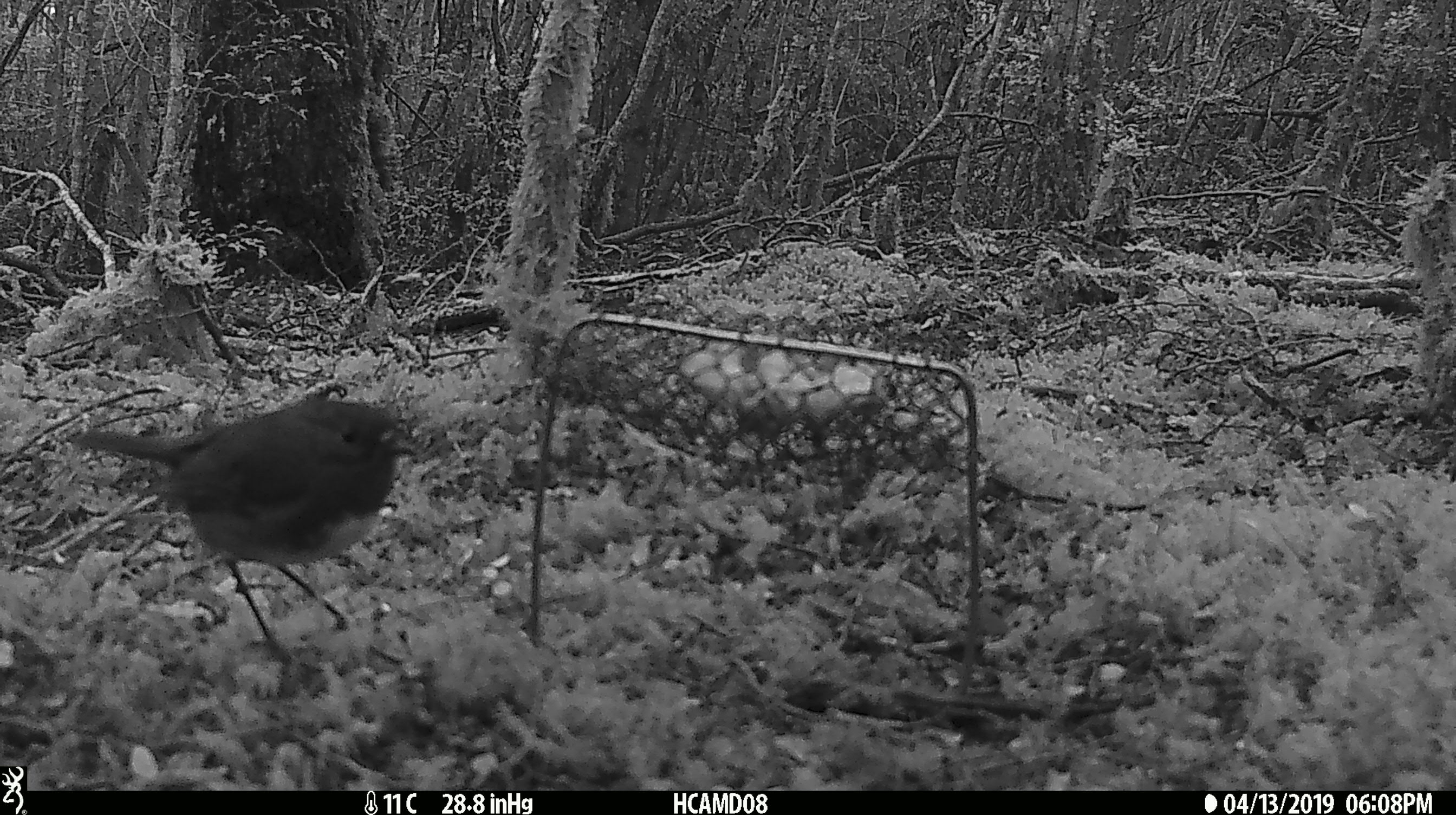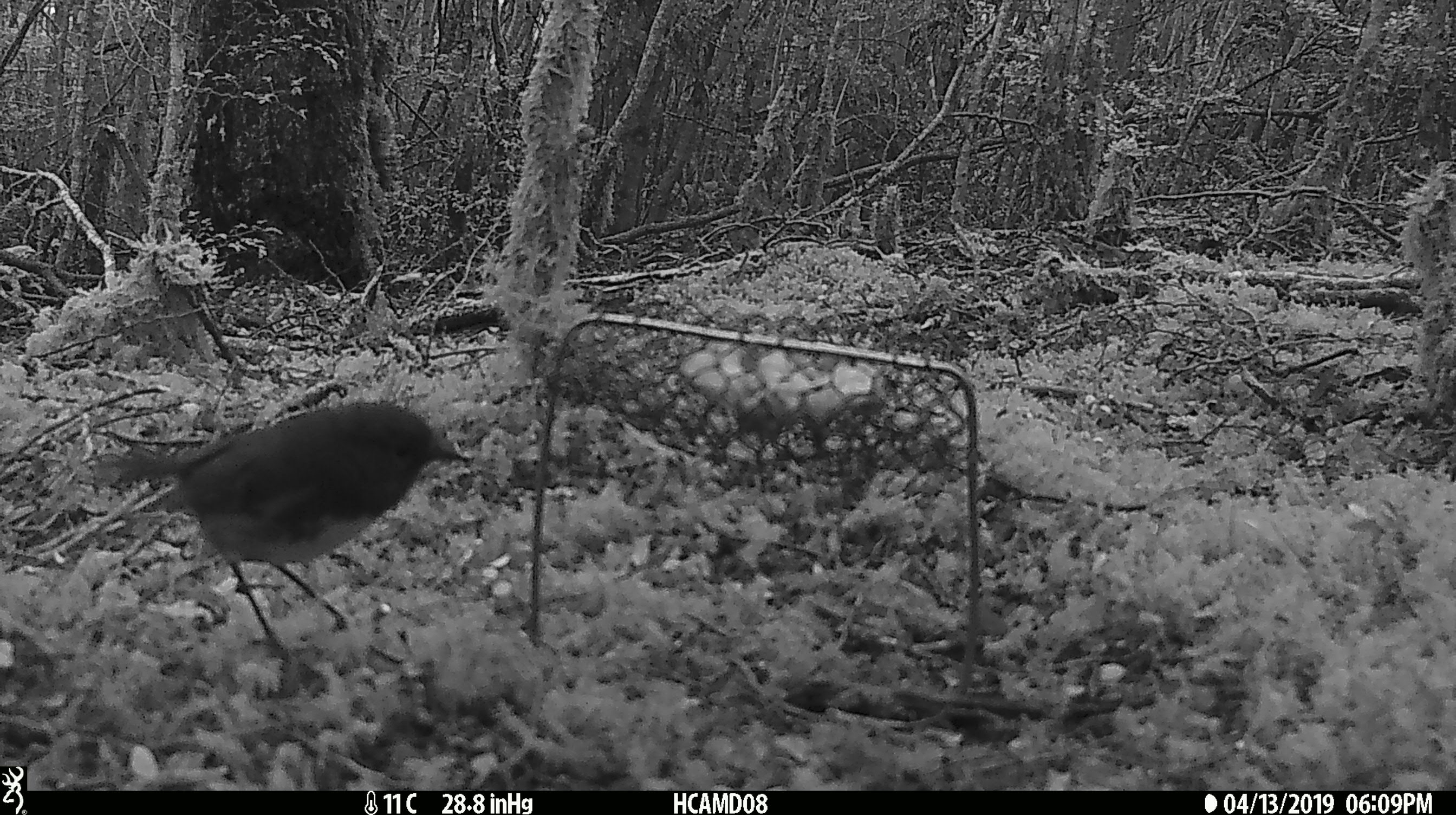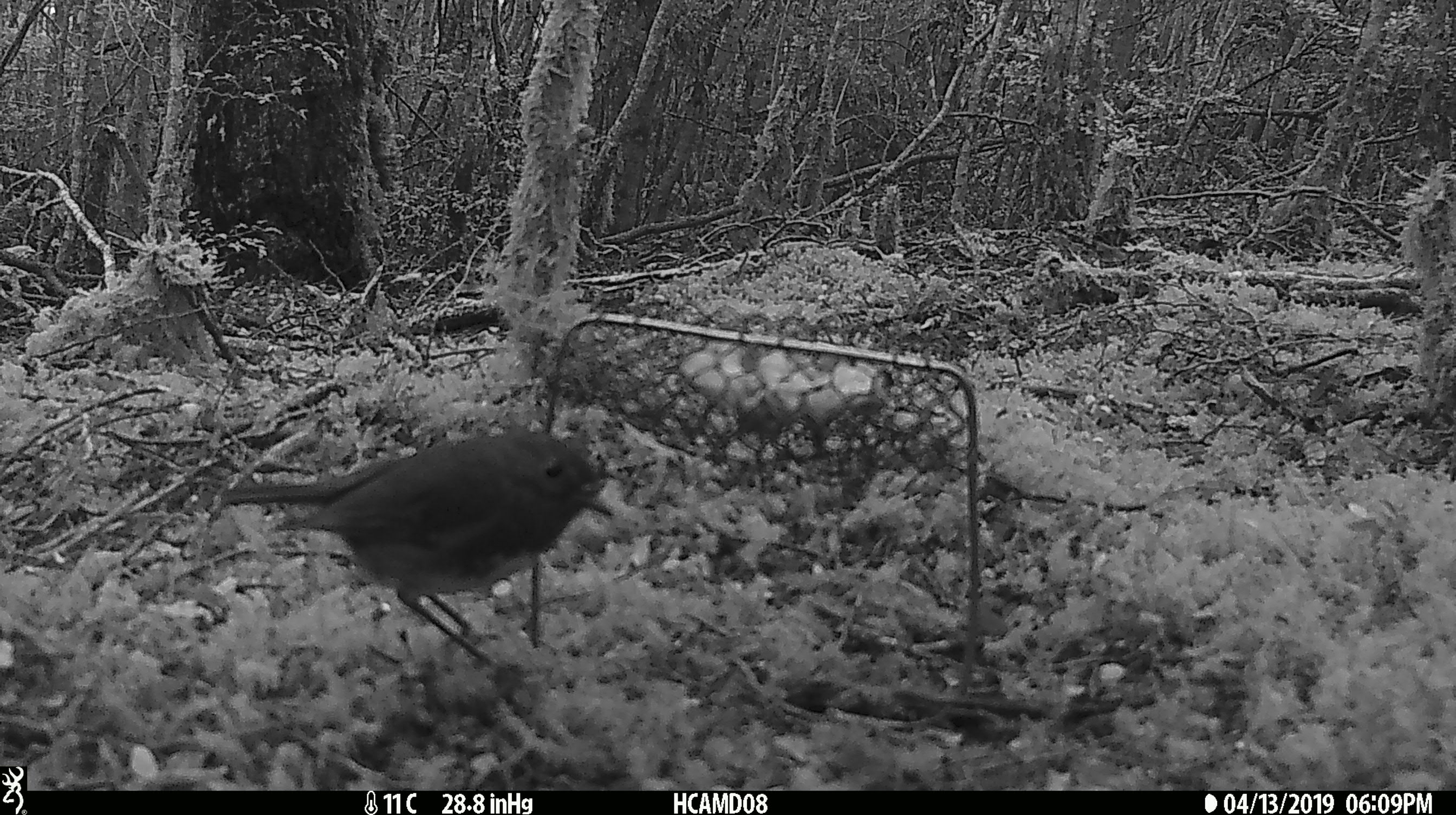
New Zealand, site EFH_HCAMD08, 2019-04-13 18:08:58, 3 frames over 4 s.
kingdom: Animalia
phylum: Chordata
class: Aves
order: Passeriformes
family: Petroicidae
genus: Petroica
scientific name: Petroica australis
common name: new zealand robin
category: robin